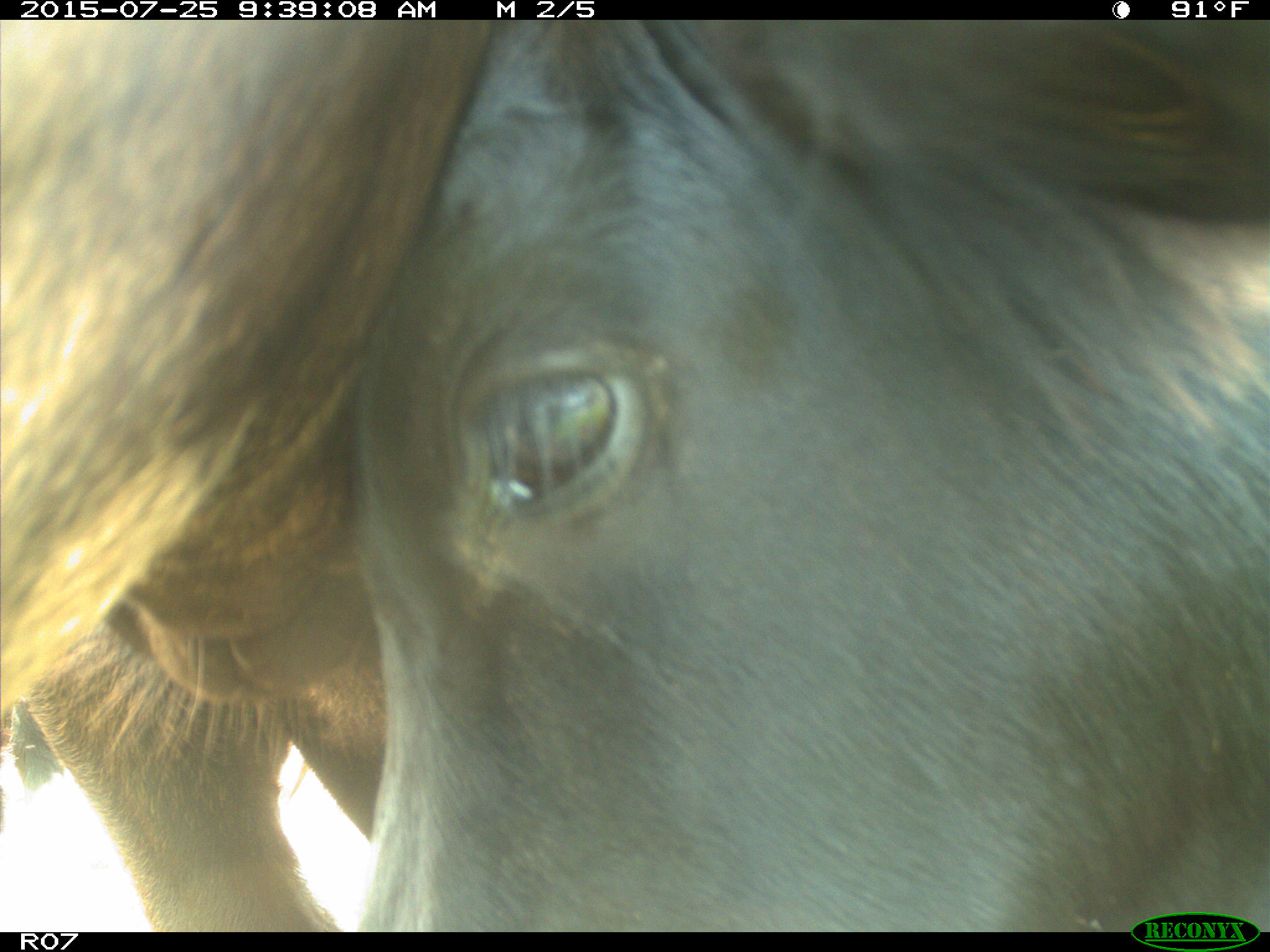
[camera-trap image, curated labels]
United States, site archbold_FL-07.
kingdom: Animalia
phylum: Chordata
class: Mammalia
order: Artiodactyla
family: Bovidae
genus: Bos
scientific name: Bos taurus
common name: domestic cow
Bos taurus (domestic cow).